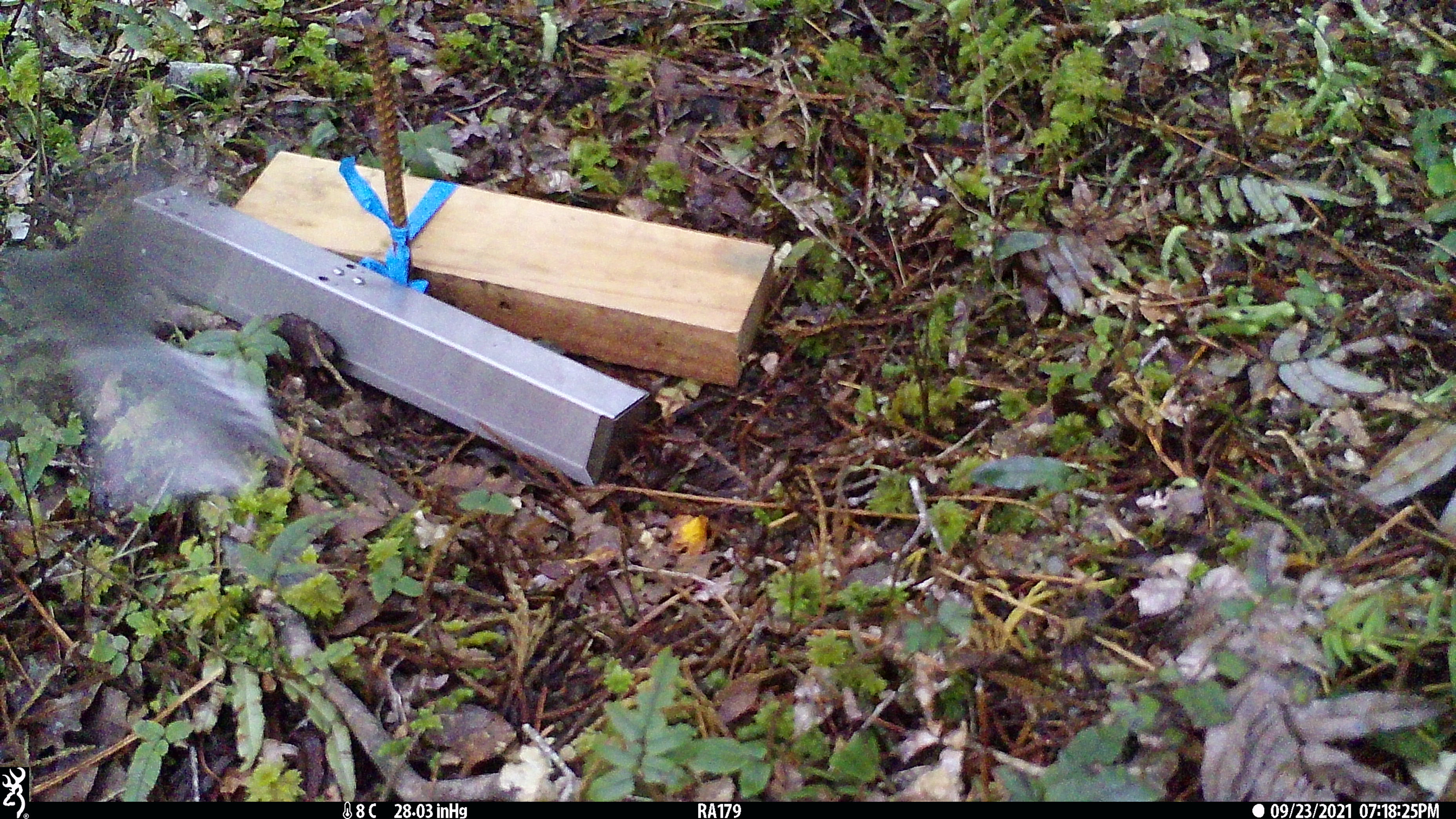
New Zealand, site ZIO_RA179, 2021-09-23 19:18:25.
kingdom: Animalia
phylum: Chordata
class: Aves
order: Passeriformes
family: Rhipiduridae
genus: Rhipidura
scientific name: Rhipidura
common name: fantails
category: fantail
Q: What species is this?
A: Fantail (fantails) (Rhipidura).